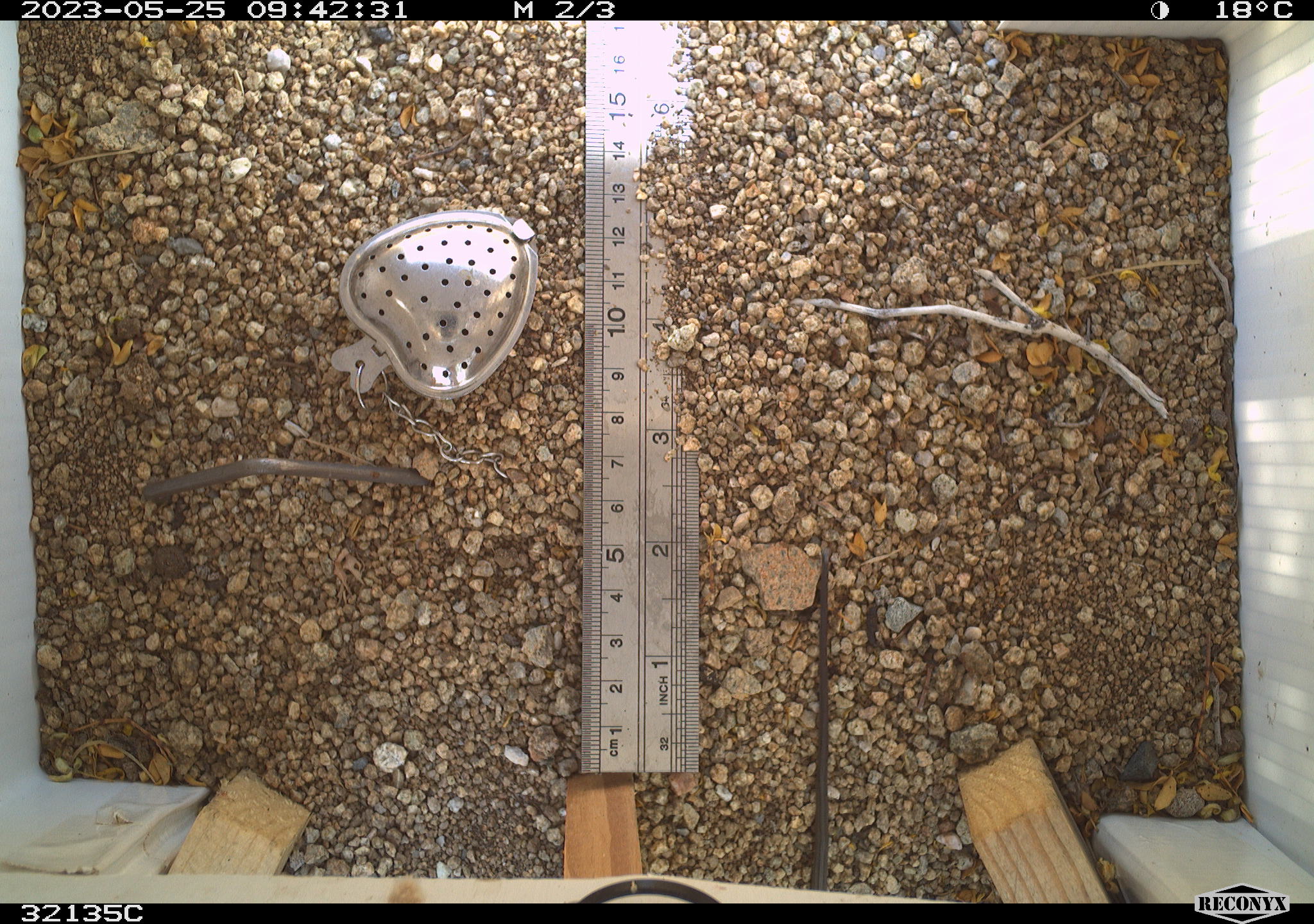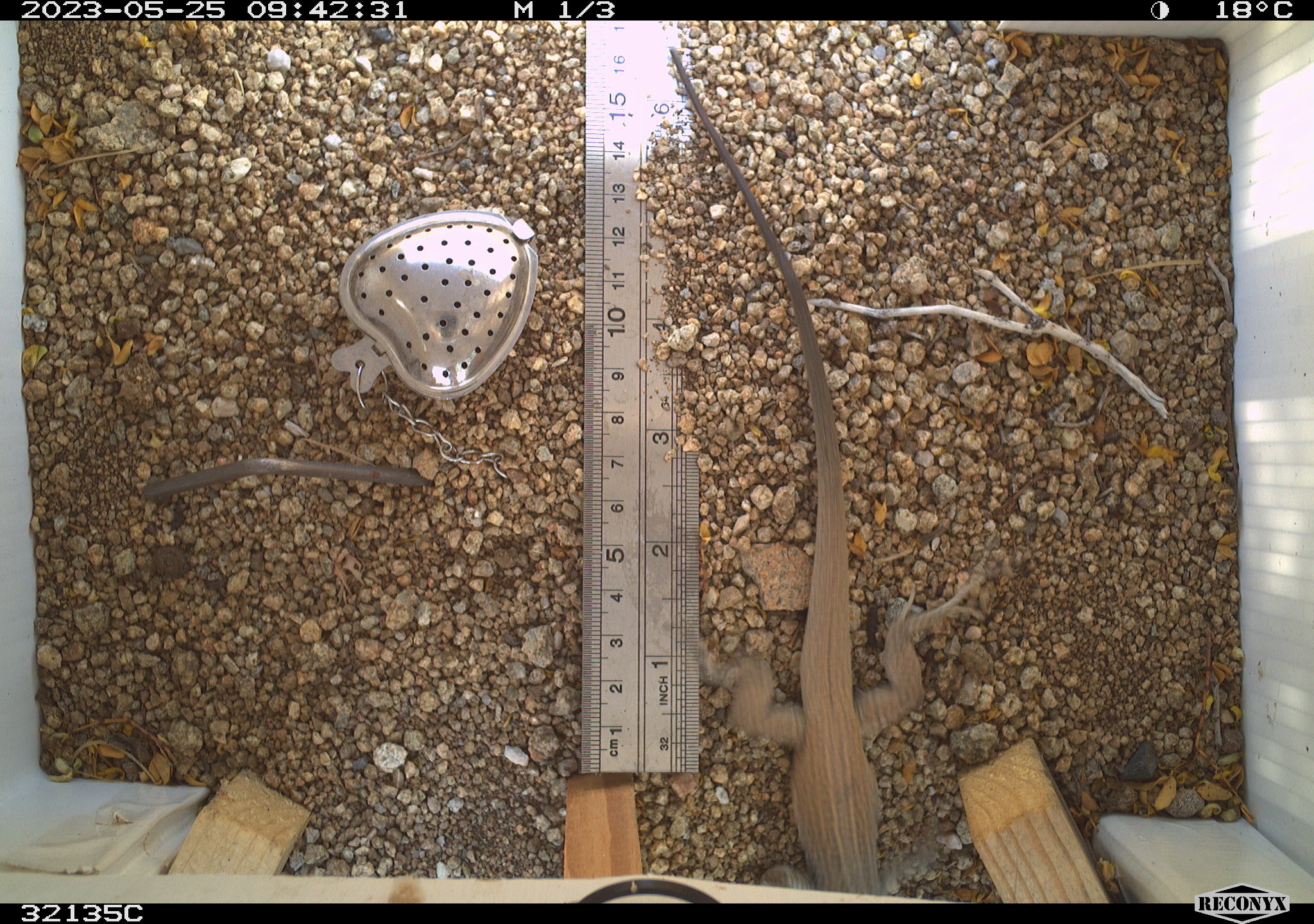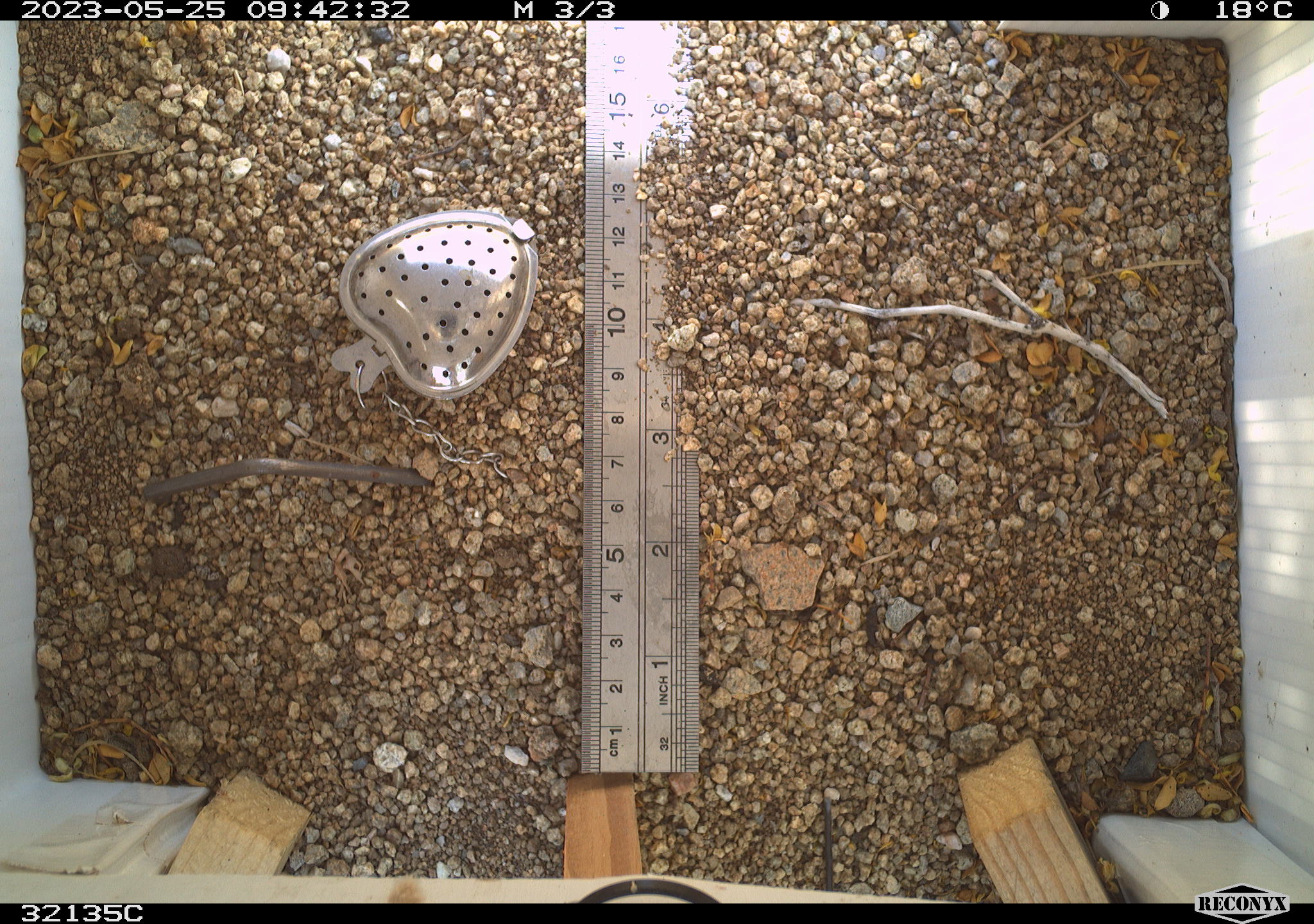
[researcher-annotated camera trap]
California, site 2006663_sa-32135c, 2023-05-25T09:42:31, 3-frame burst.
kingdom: Animalia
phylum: Chordata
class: Mammalia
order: Rodentia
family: Sciuridae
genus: Ammospermophilus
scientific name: Ammospermophilus leucurus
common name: white-tailed antelope squirrel